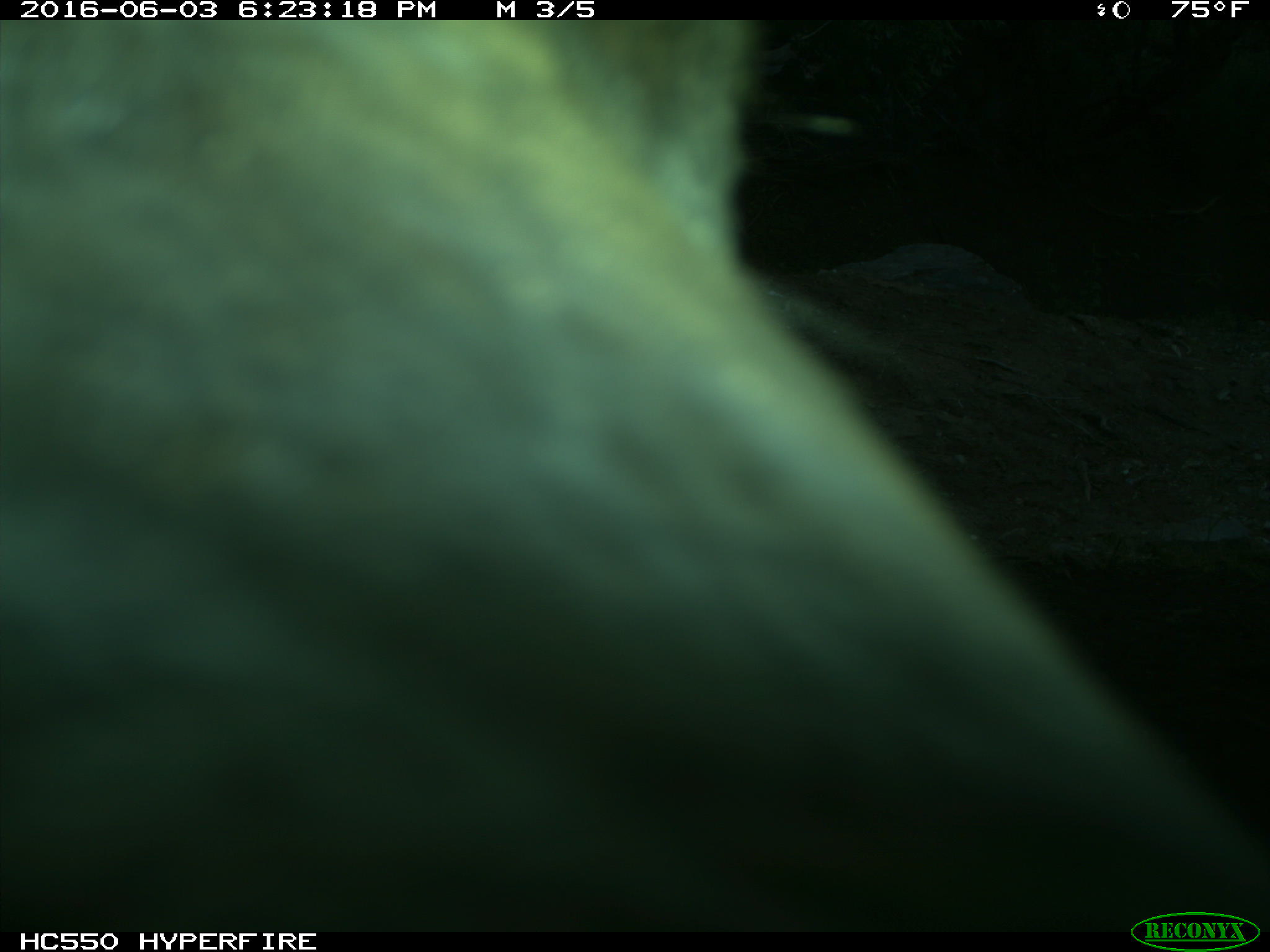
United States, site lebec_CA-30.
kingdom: Animalia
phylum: Chordata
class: Mammalia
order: Artiodactyla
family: Bovidae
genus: Bos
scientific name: Bos taurus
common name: domestic cow